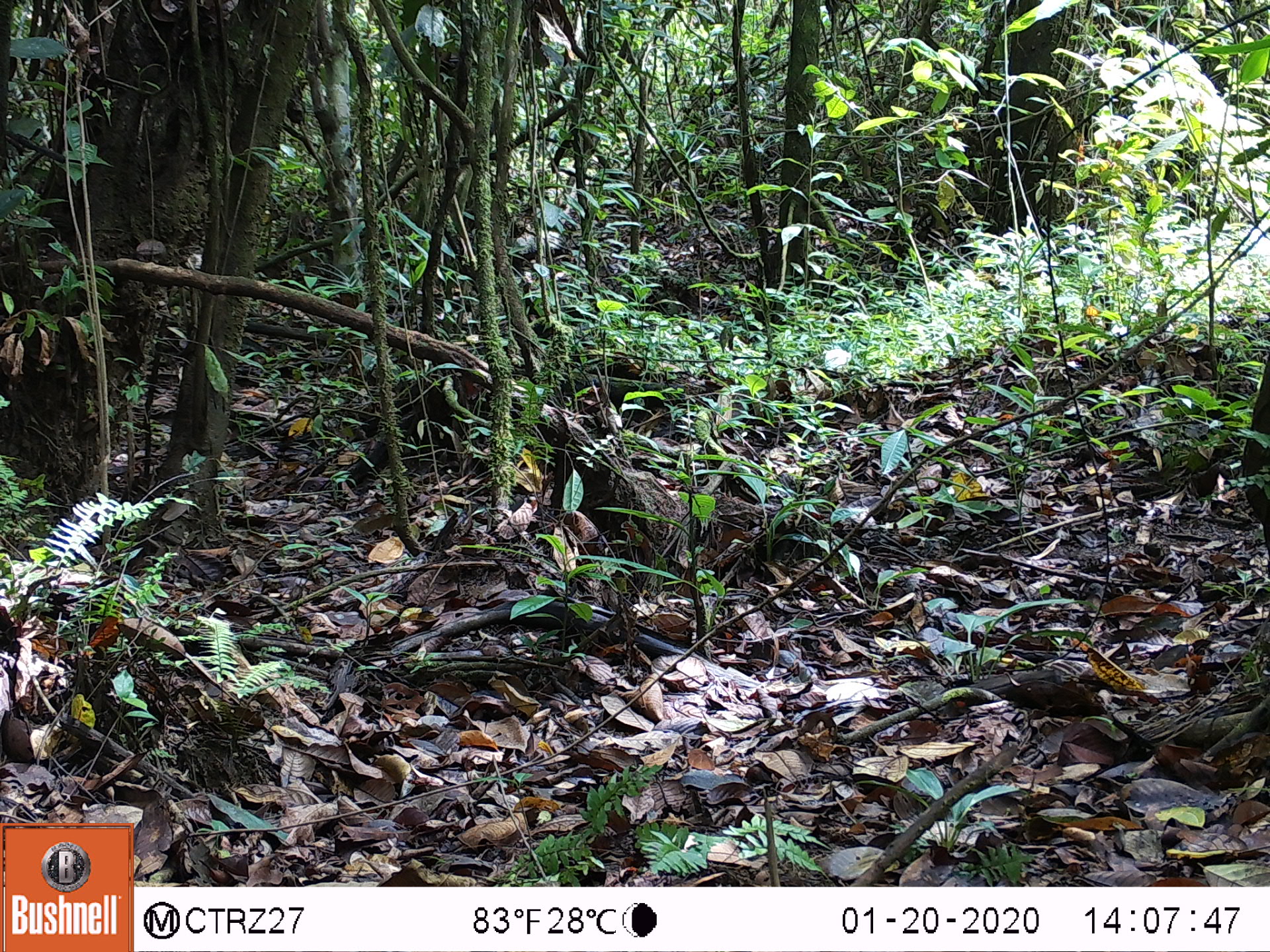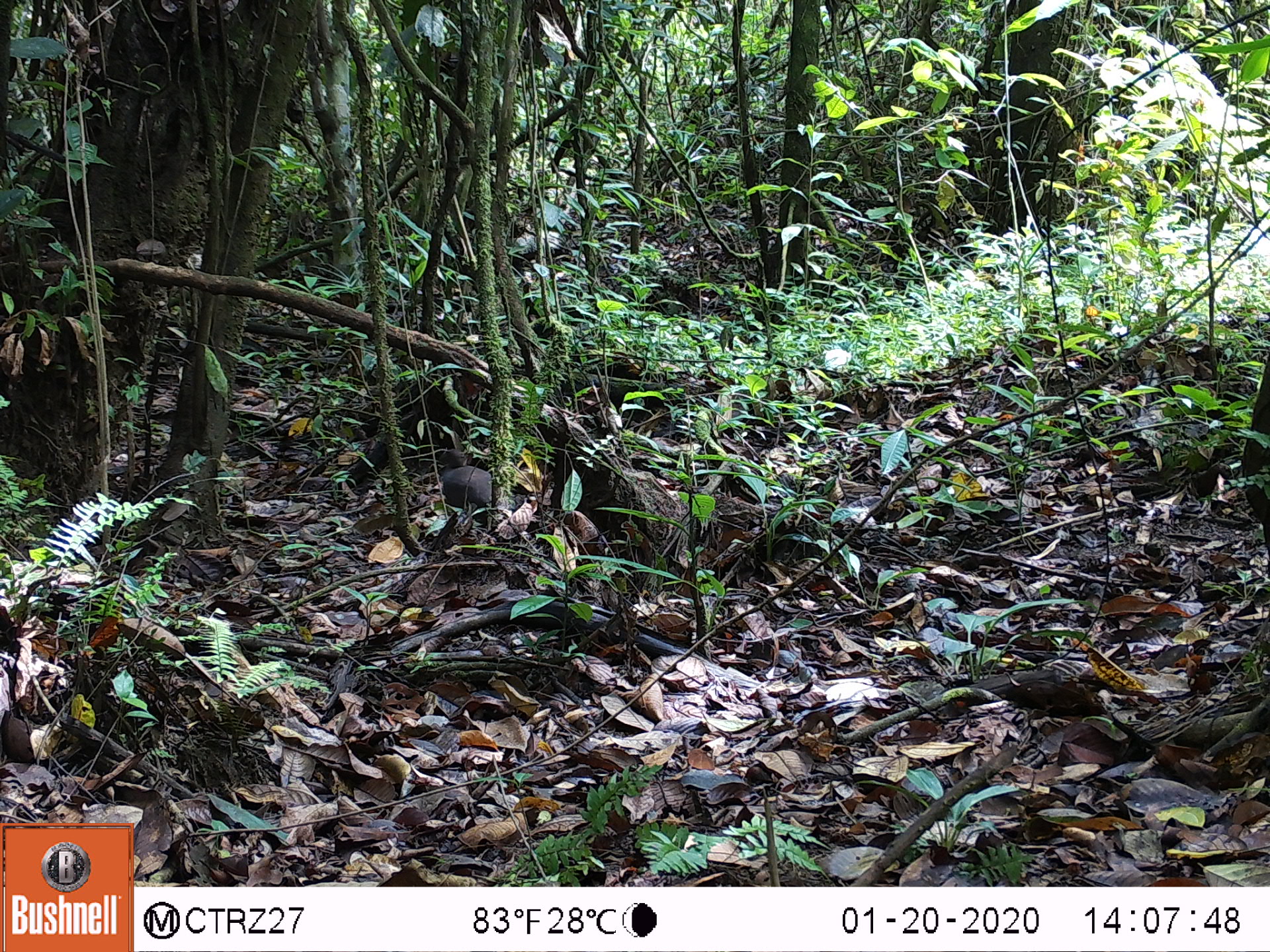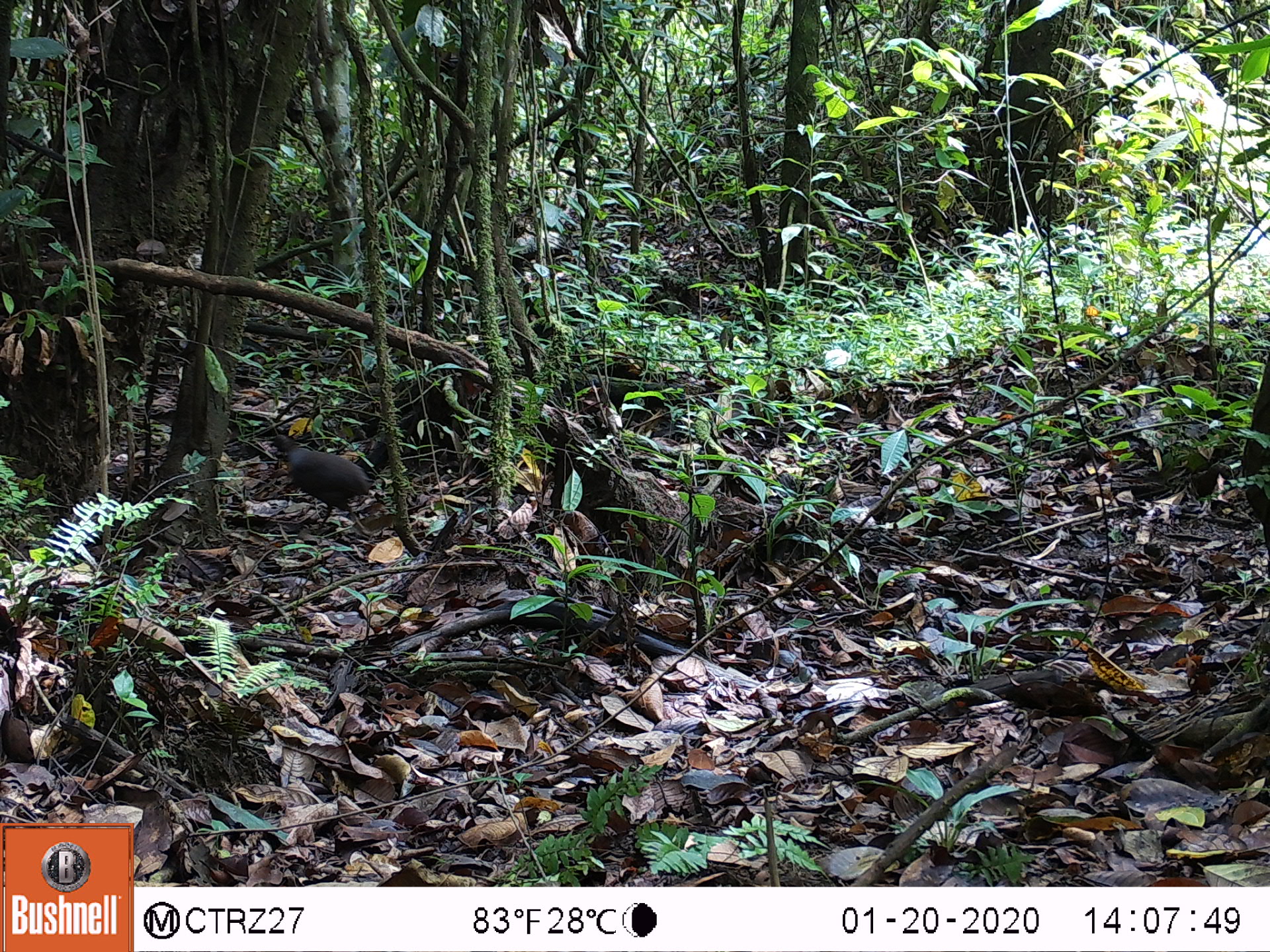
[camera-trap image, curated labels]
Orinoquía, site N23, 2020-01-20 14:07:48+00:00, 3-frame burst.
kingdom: Animalia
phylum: Chordata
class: Aves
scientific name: Aves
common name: bird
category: unknown bird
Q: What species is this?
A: Unknown bird (bird) (Aves).